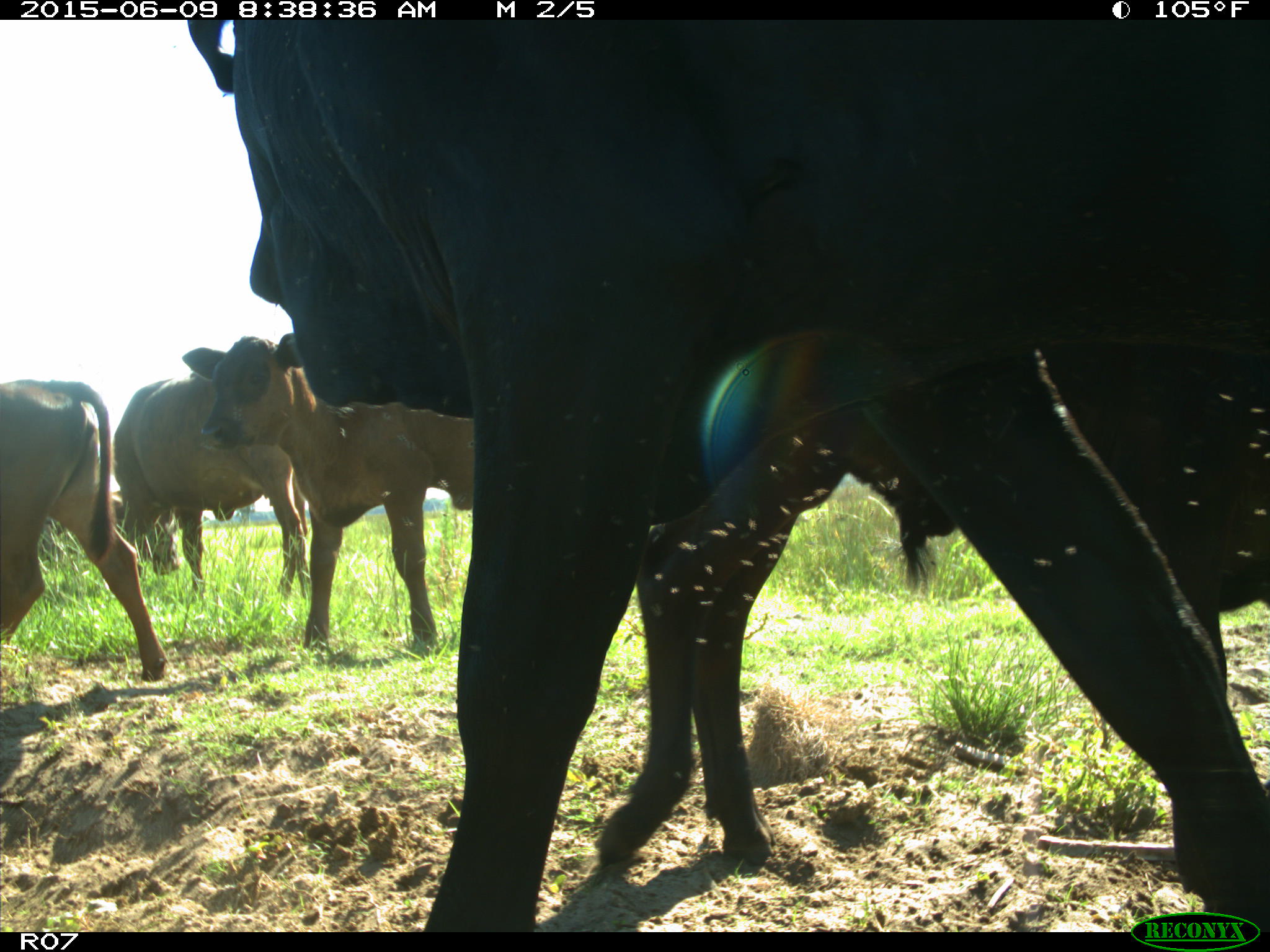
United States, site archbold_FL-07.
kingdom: Animalia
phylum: Chordata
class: Mammalia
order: Artiodactyla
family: Bovidae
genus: Bos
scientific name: Bos taurus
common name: domestic cow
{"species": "Bos taurus (domestic cow)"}